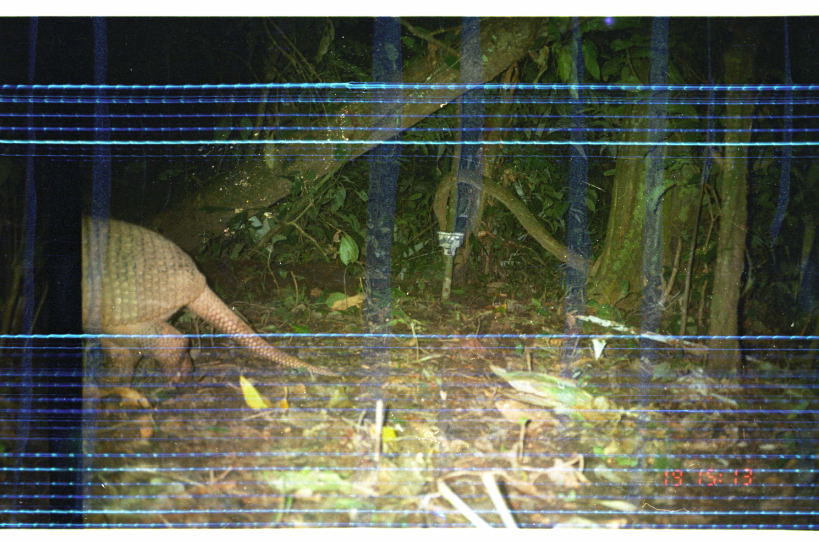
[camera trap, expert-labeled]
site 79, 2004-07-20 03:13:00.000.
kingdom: Animalia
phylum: Chordata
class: Mammalia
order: Cingulata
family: Chlamyphoridae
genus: Priodontes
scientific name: Priodontes maximus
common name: giant armadillo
Priodontes maximus (giant armadillo).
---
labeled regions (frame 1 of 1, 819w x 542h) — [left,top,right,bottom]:
priodontes maximus: [0,207,346,399]